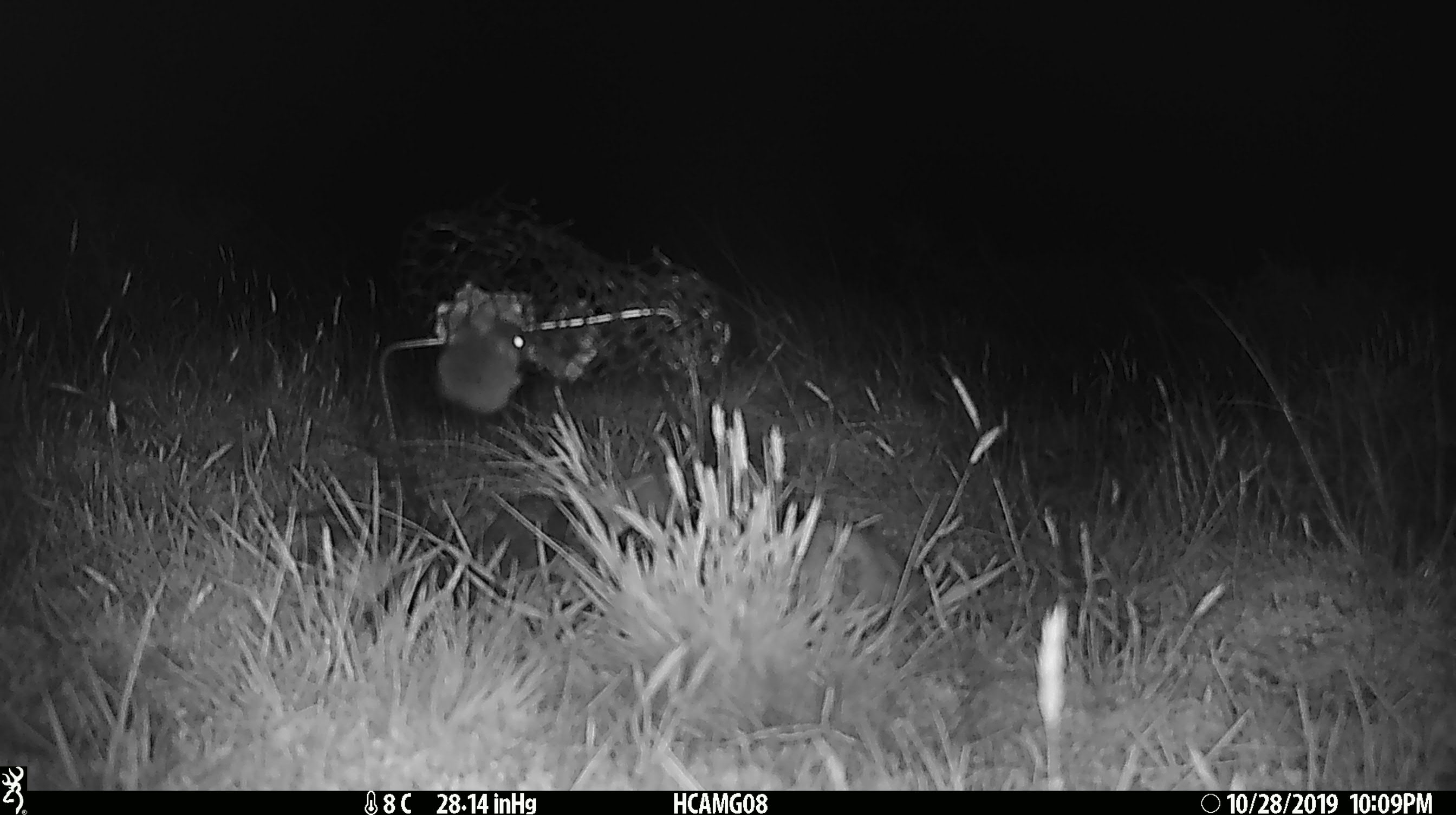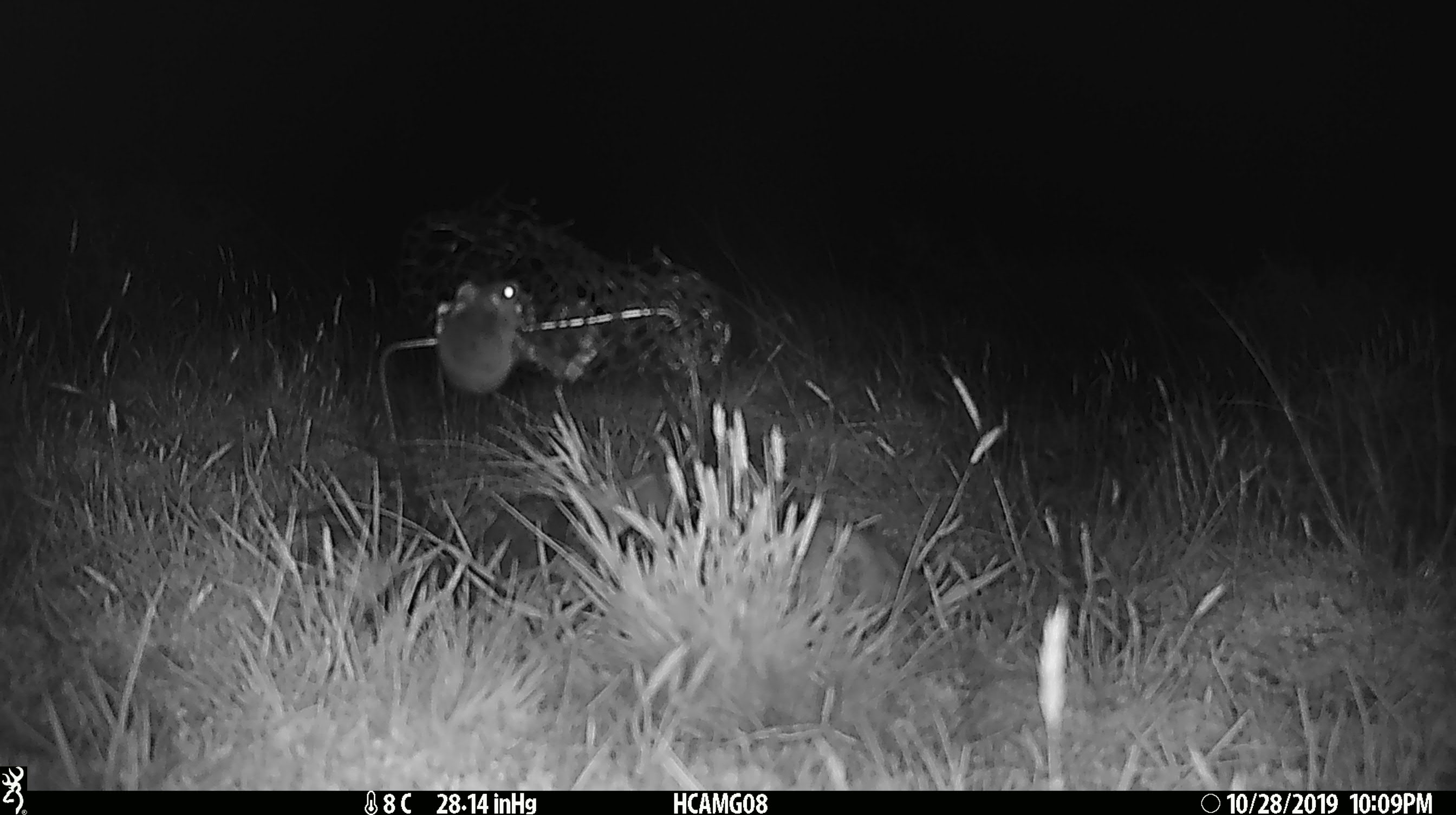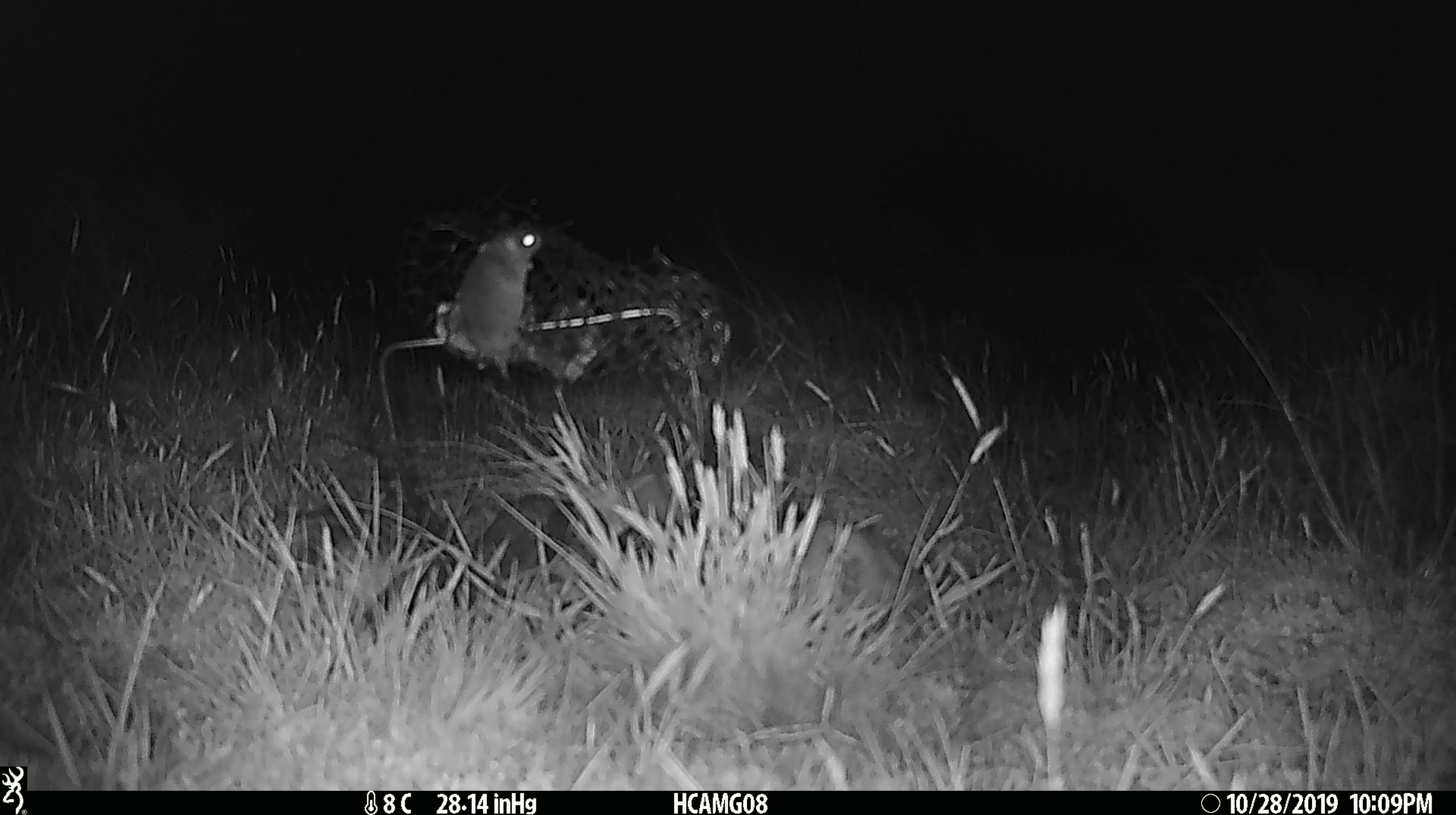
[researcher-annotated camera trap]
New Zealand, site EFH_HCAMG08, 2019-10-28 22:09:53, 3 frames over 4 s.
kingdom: Animalia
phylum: Chordata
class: Mammalia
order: Rodentia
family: Muridae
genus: Mus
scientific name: Mus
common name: mouse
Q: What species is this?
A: Mouse (Mus).